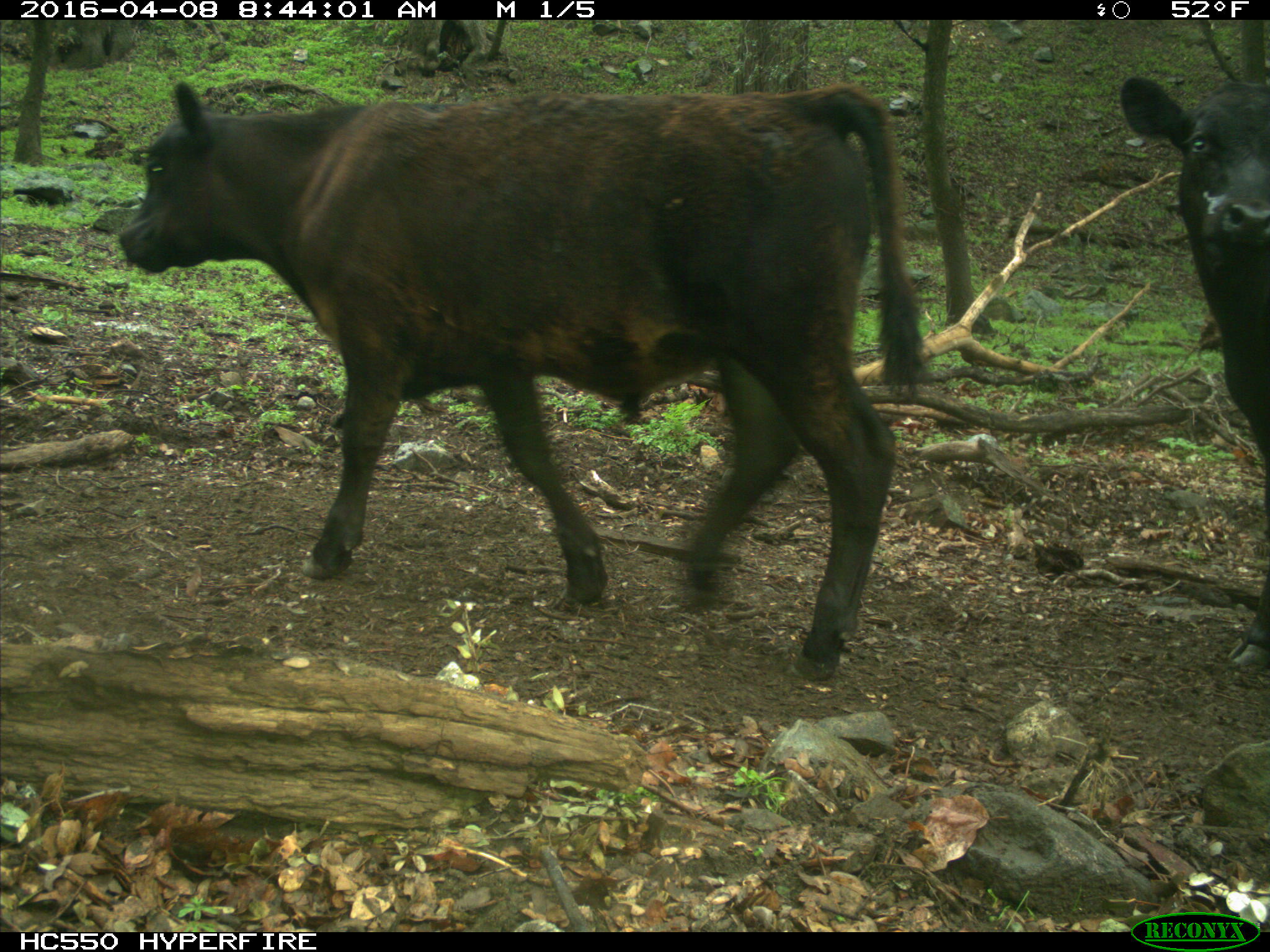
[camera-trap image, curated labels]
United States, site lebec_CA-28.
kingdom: Animalia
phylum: Chordata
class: Mammalia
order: Artiodactyla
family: Bovidae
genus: Bos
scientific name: Bos taurus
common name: domestic cow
Bos taurus (domestic cow).